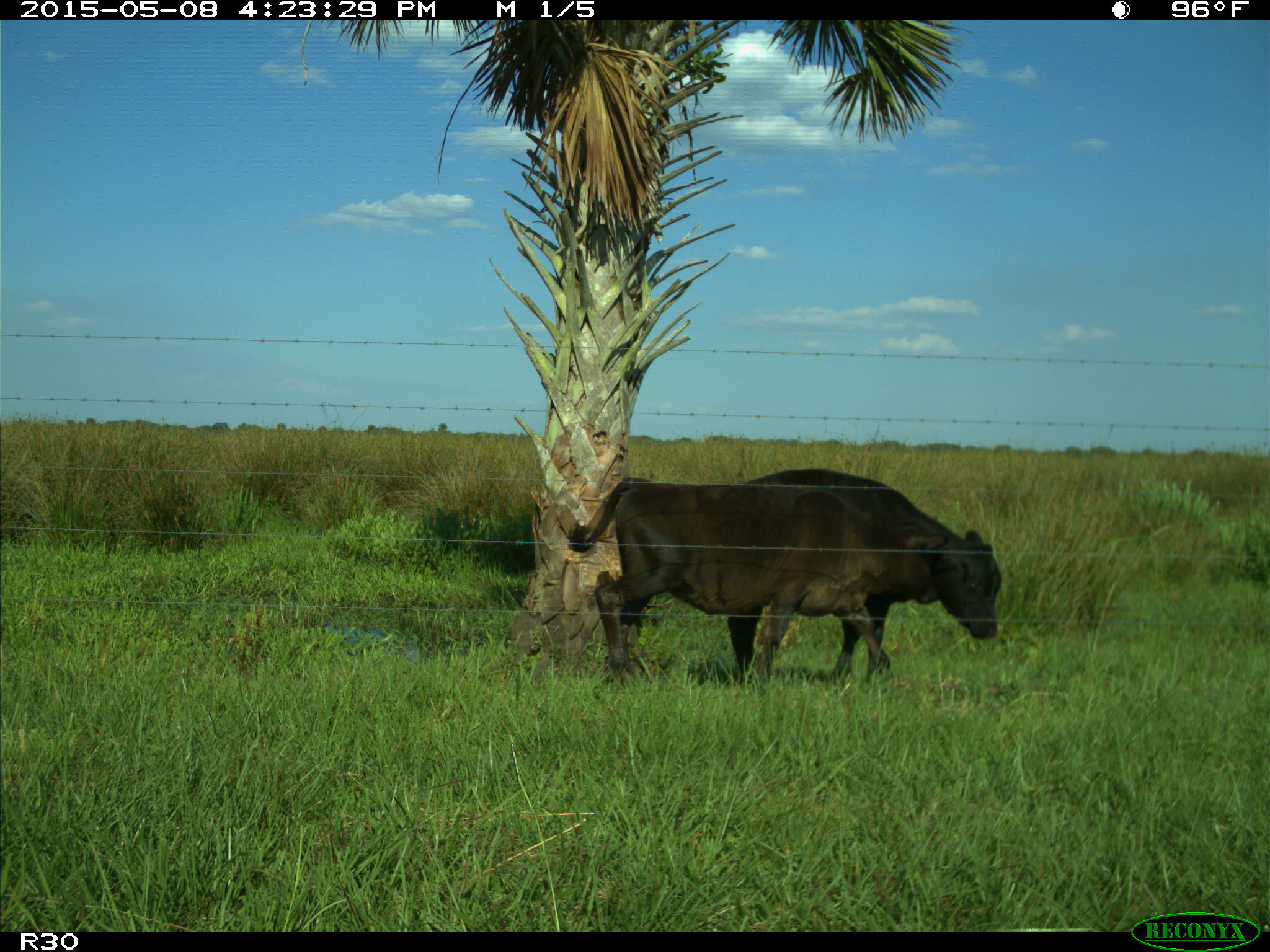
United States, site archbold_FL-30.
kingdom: Animalia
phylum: Chordata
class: Mammalia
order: Artiodactyla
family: Bovidae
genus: Bos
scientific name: Bos taurus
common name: domestic cow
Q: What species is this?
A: Bos taurus (domestic cow).